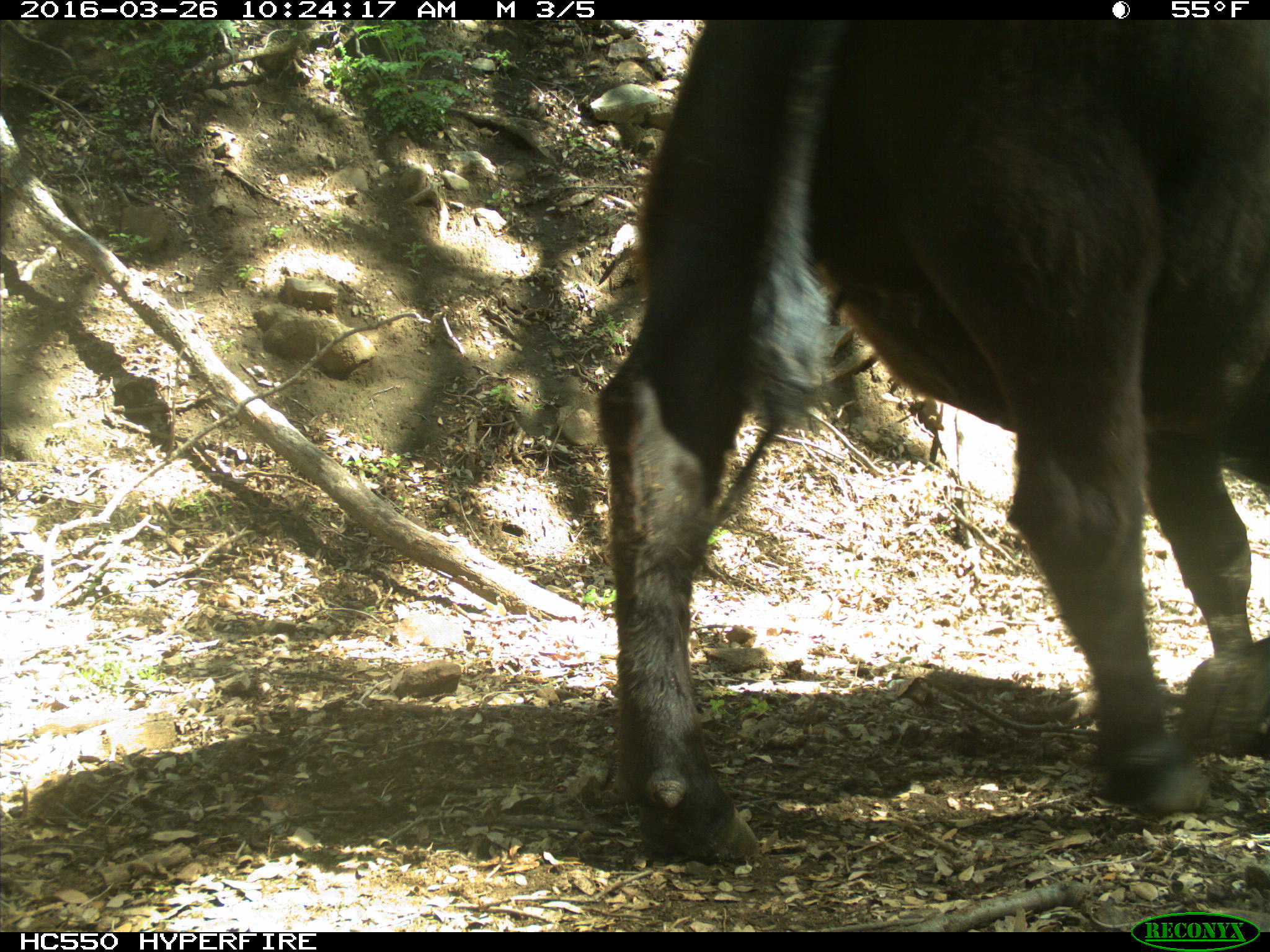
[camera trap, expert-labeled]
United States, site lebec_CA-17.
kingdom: Animalia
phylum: Chordata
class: Mammalia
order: Artiodactyla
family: Bovidae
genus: Bos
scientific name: Bos taurus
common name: domestic cow